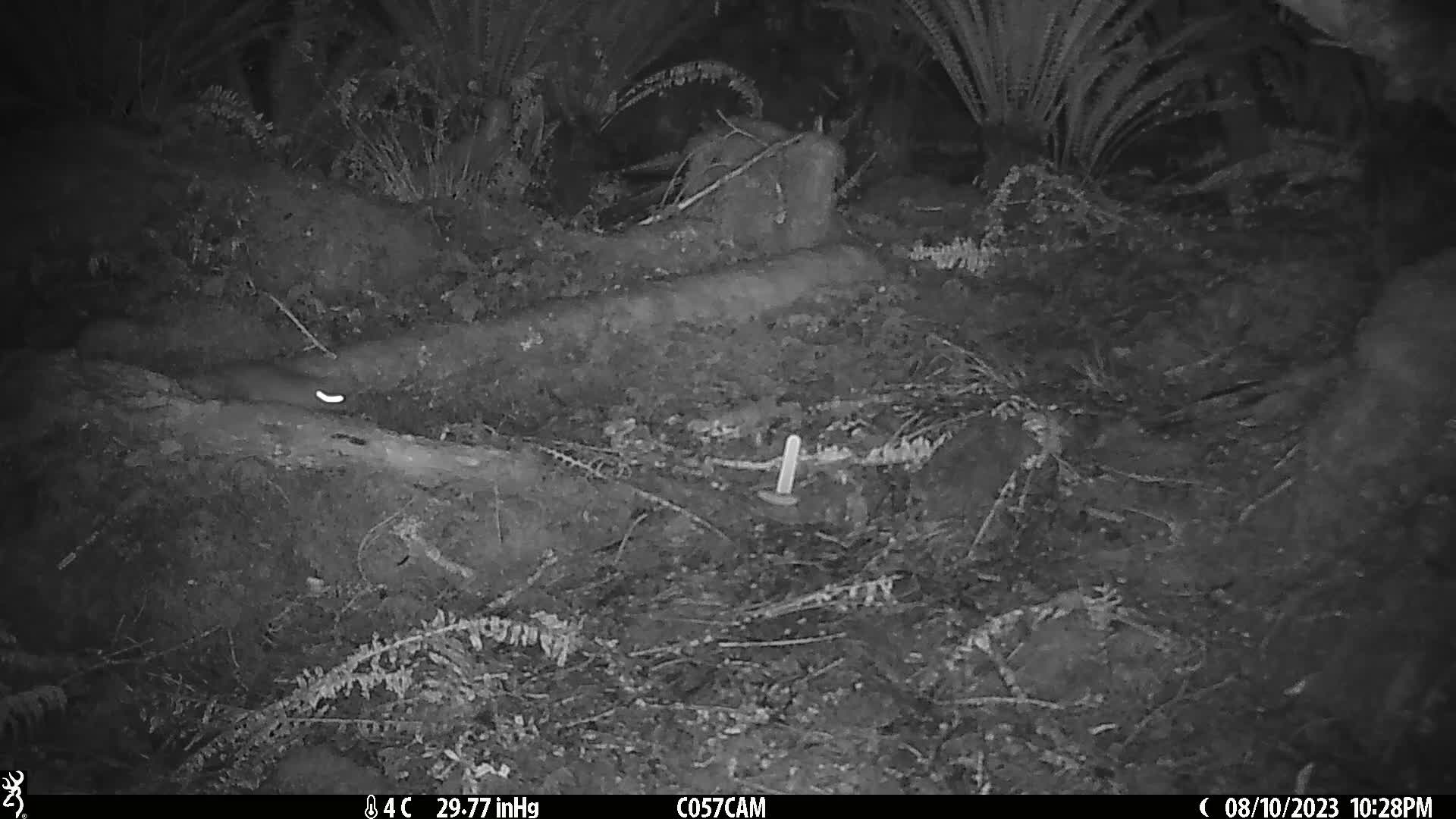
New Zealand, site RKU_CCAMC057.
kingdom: Animalia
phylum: Chordata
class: Mammalia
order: Rodentia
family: Muridae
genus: Rattus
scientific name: Rattus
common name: rat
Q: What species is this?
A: Rat (Rattus).